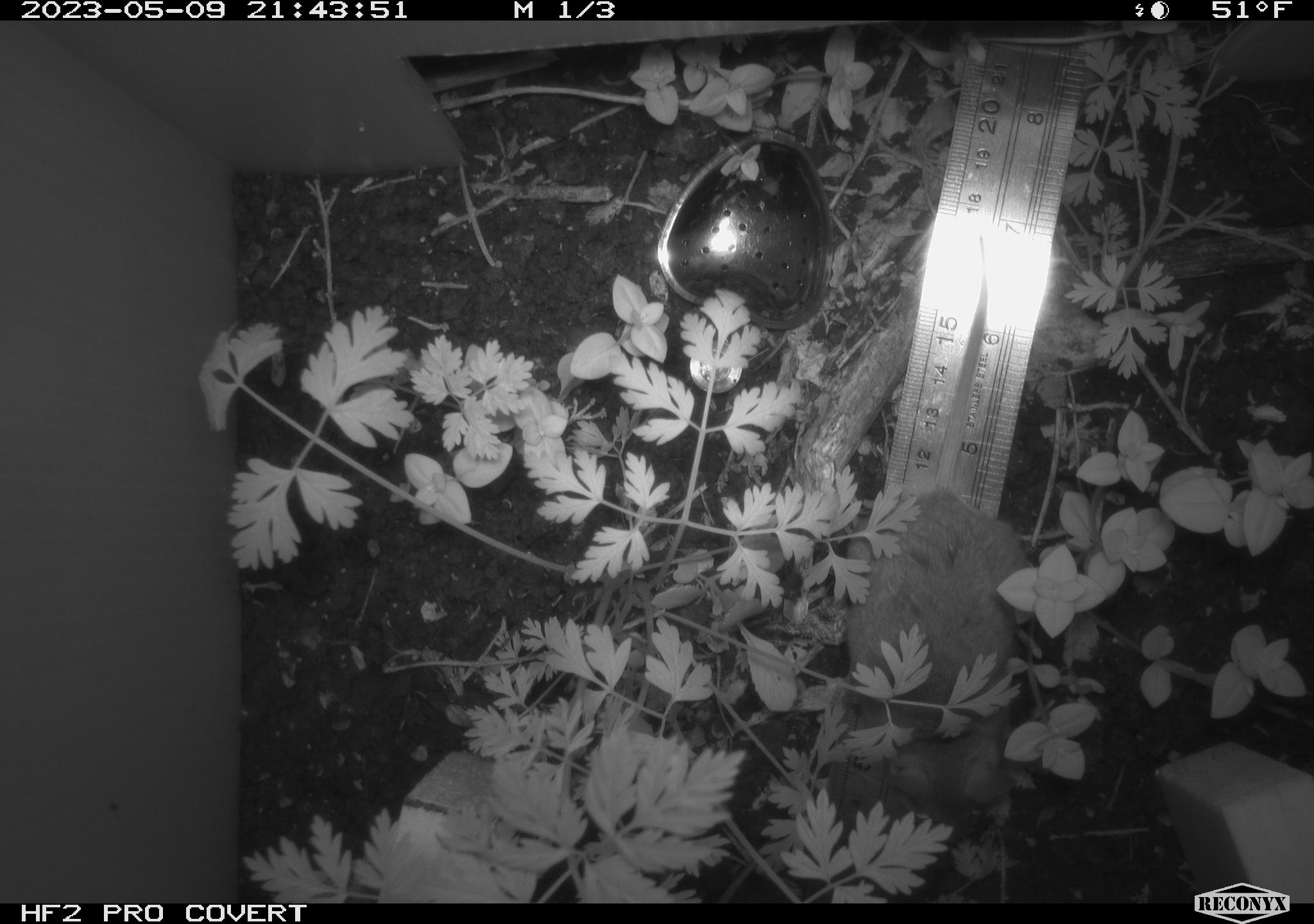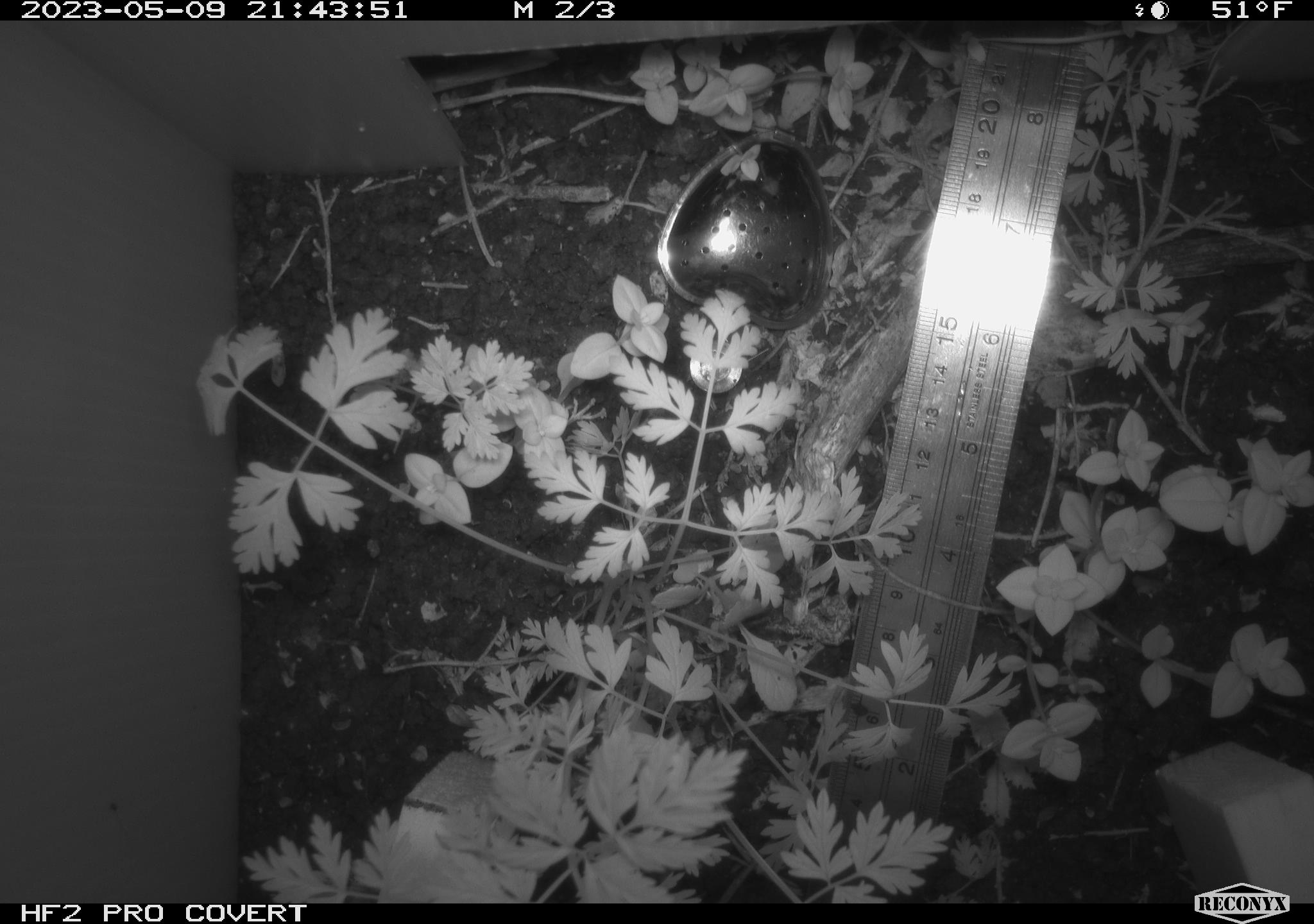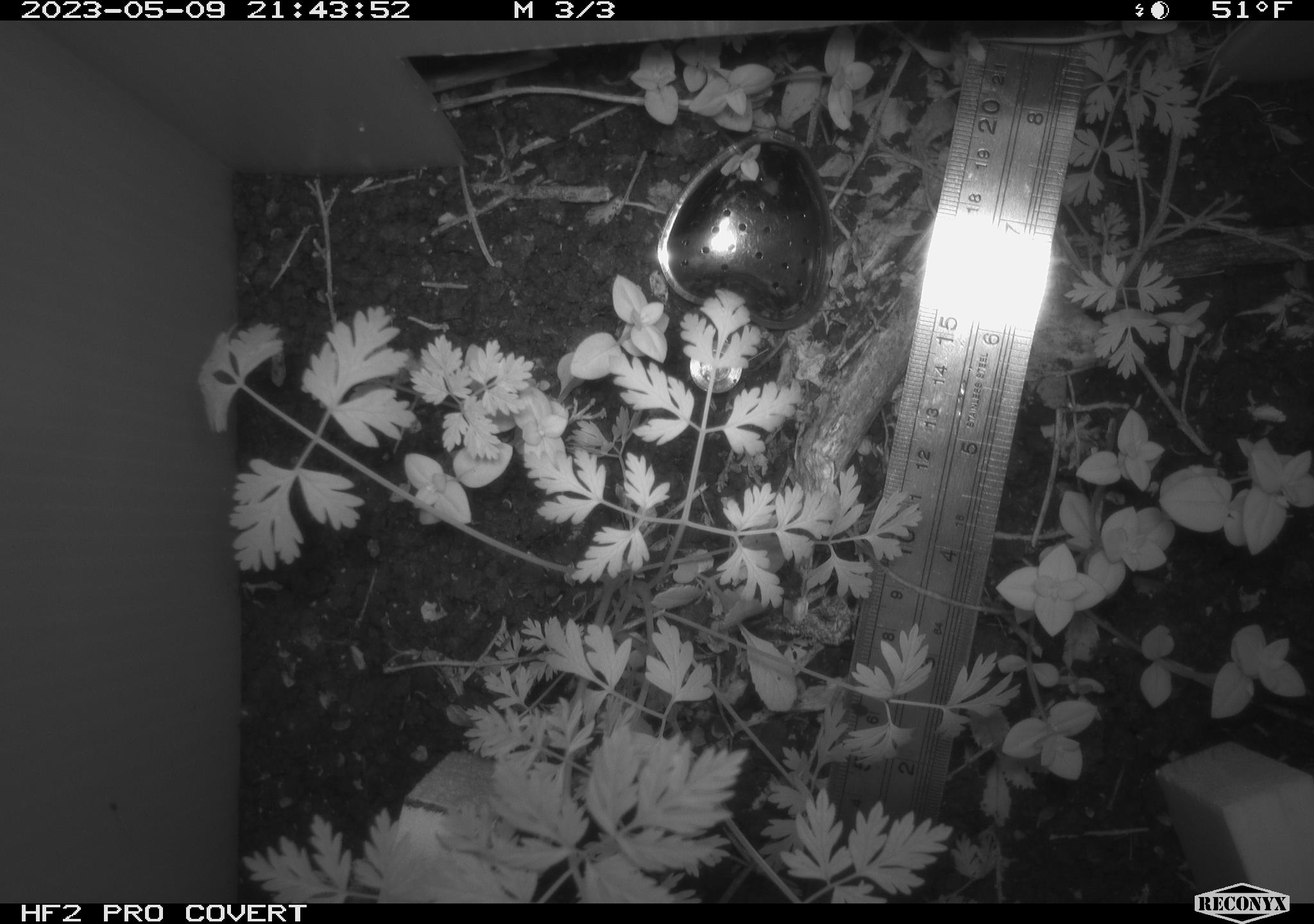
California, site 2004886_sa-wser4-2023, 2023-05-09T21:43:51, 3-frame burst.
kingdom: Animalia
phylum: Chordata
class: Mammalia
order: Rodentia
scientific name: Rodentia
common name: mouse species